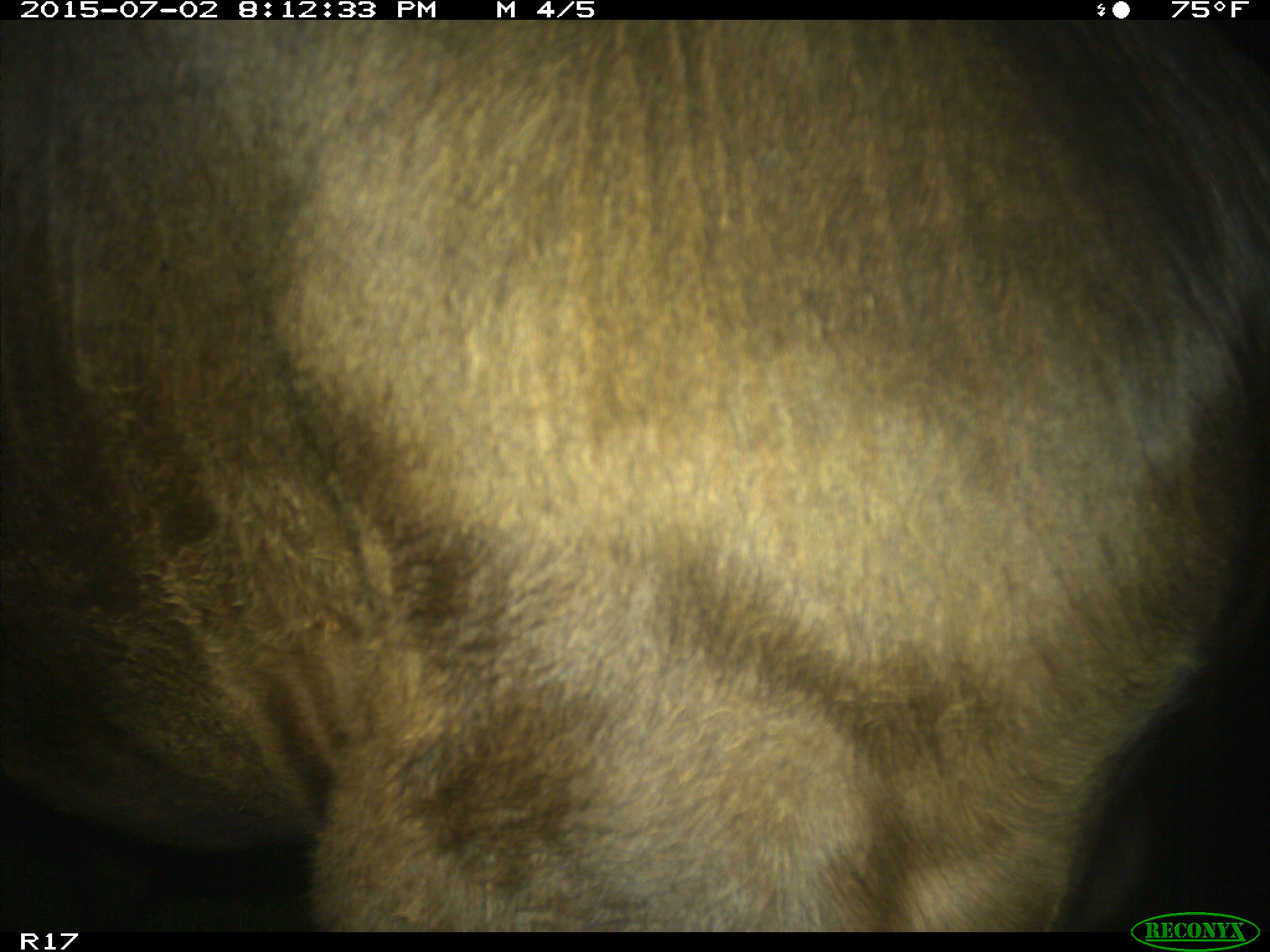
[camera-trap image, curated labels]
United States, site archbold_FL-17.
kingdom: Animalia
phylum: Chordata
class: Mammalia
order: Artiodactyla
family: Bovidae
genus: Bos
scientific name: Bos taurus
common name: domestic cow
Bos taurus (domestic cow).